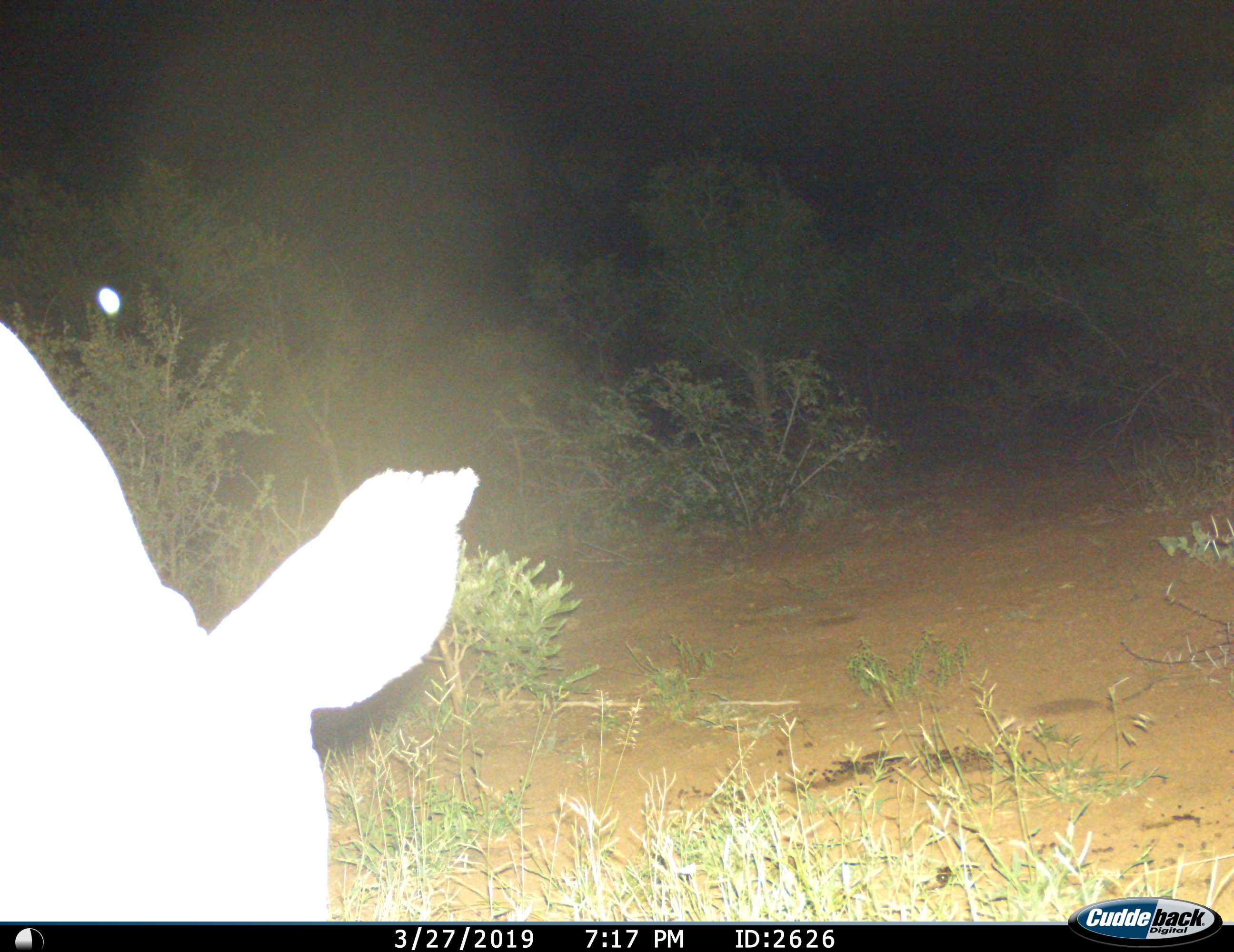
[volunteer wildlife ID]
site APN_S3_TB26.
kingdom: Animalia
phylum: Chordata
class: Mammalia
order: Perissodactyla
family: Rhinocerotidae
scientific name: Rhinocerotidae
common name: unknown rhinoceros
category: rhinocerosunknown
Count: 1.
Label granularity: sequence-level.